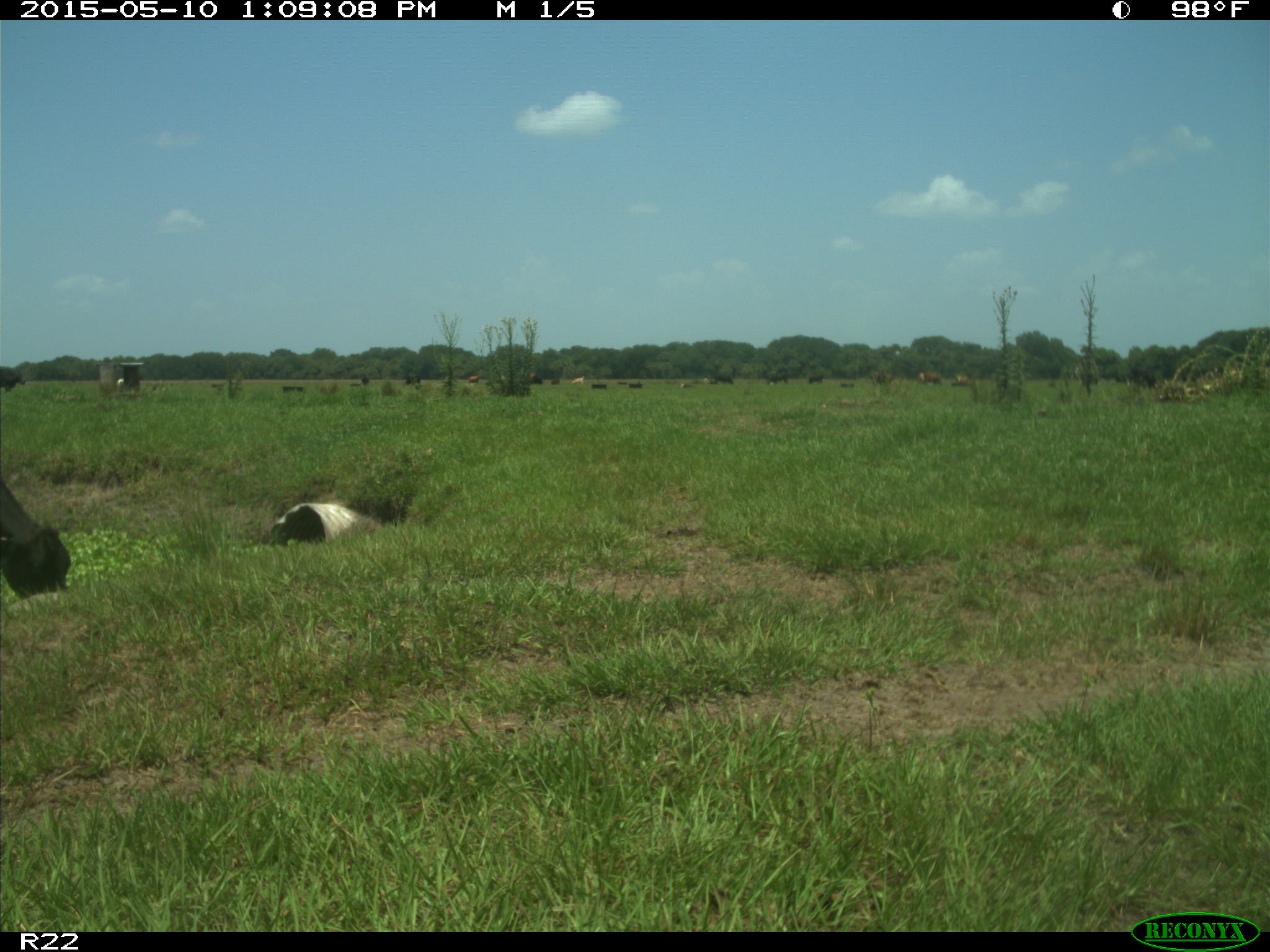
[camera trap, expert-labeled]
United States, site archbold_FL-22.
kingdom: Animalia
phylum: Chordata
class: Mammalia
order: Artiodactyla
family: Bovidae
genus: Bos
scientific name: Bos taurus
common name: domestic cow